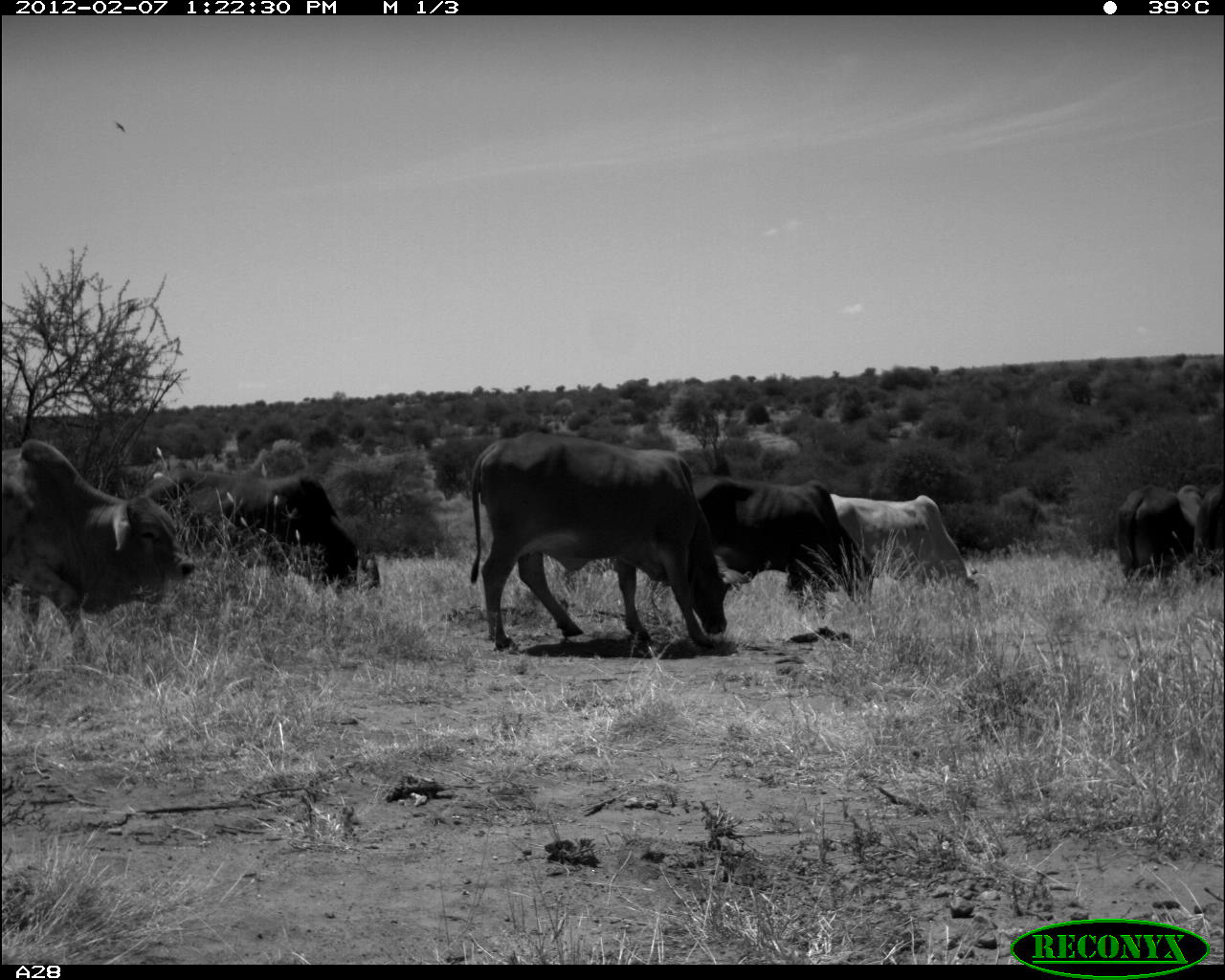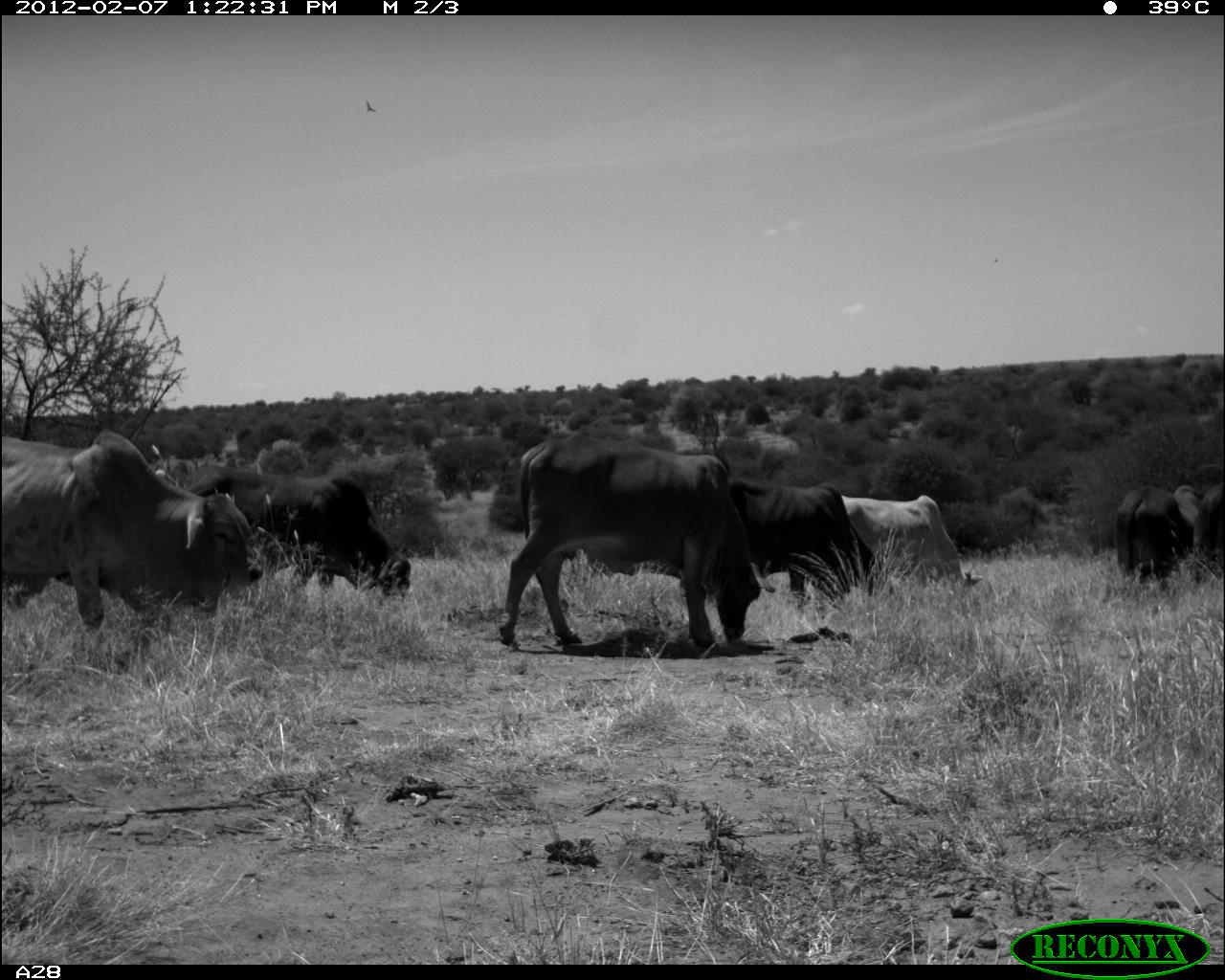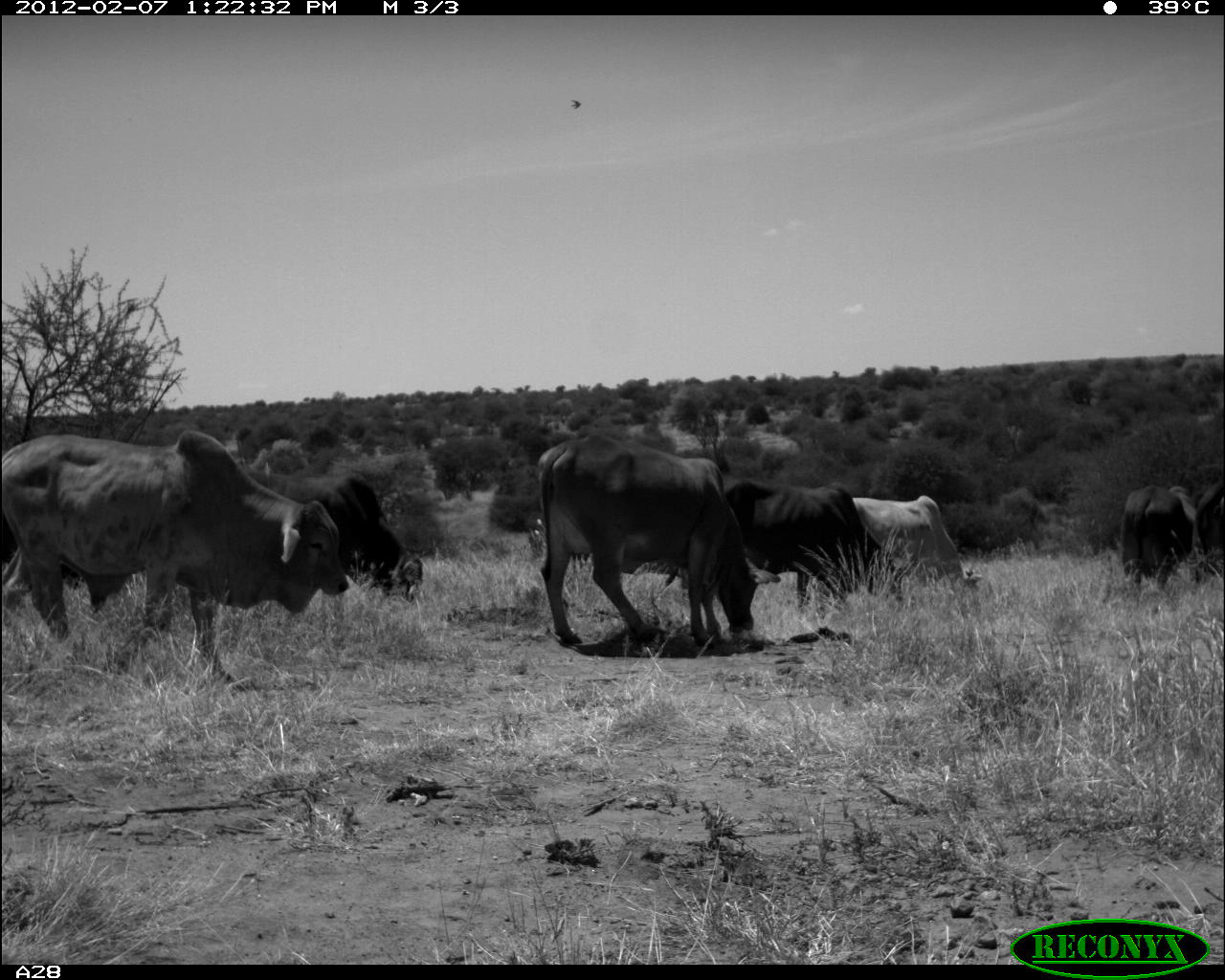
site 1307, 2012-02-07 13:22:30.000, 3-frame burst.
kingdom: Animalia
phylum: Chordata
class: Mammalia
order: Artiodactyla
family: Bovidae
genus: Bos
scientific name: Bos taurus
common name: domestic cattle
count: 7